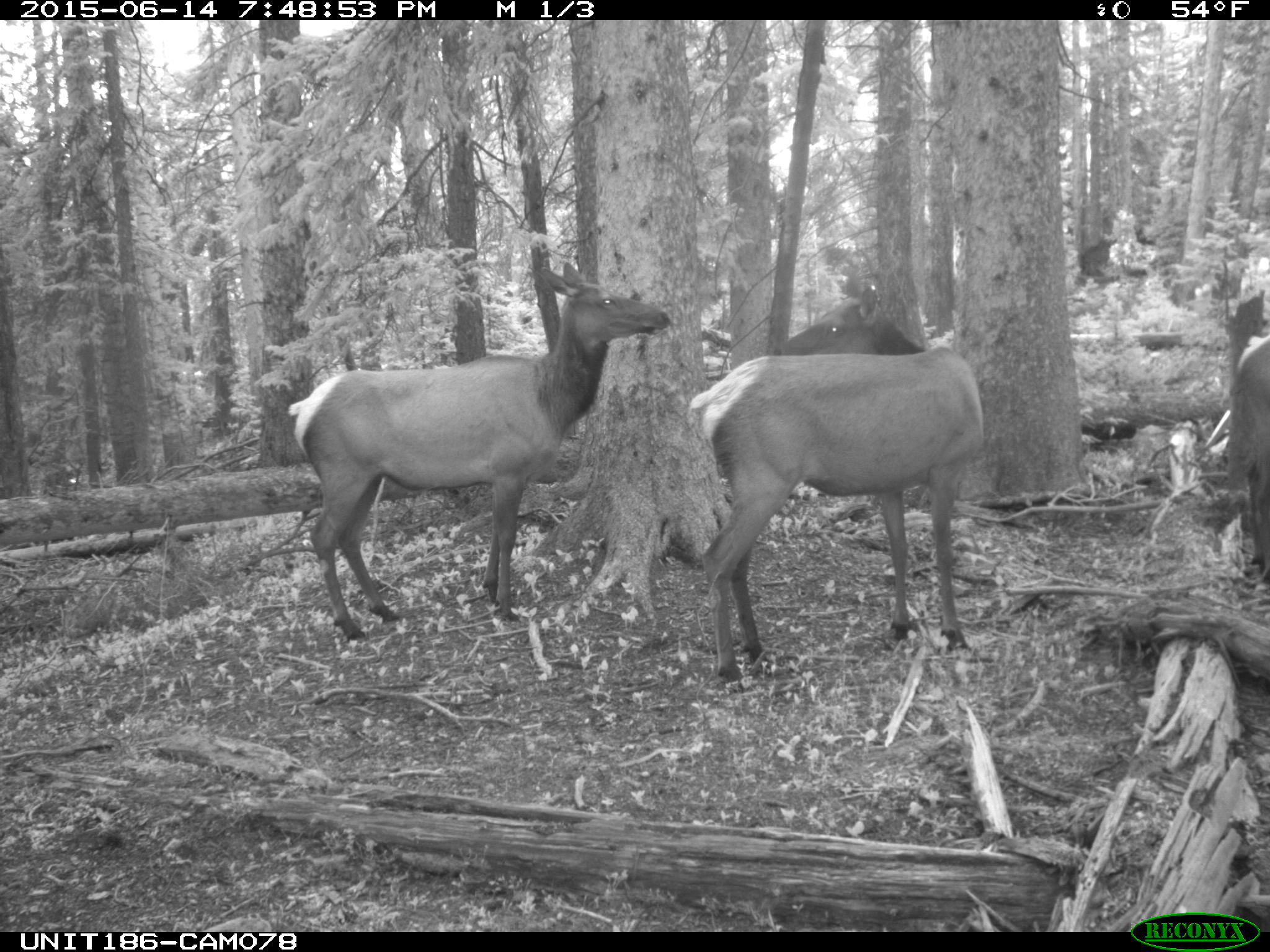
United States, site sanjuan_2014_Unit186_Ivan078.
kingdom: Animalia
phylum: Chordata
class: Mammalia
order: Artiodactyla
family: Cervidae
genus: Cervus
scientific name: Cervus elaphus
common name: red deer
Cervus elaphus (red deer).